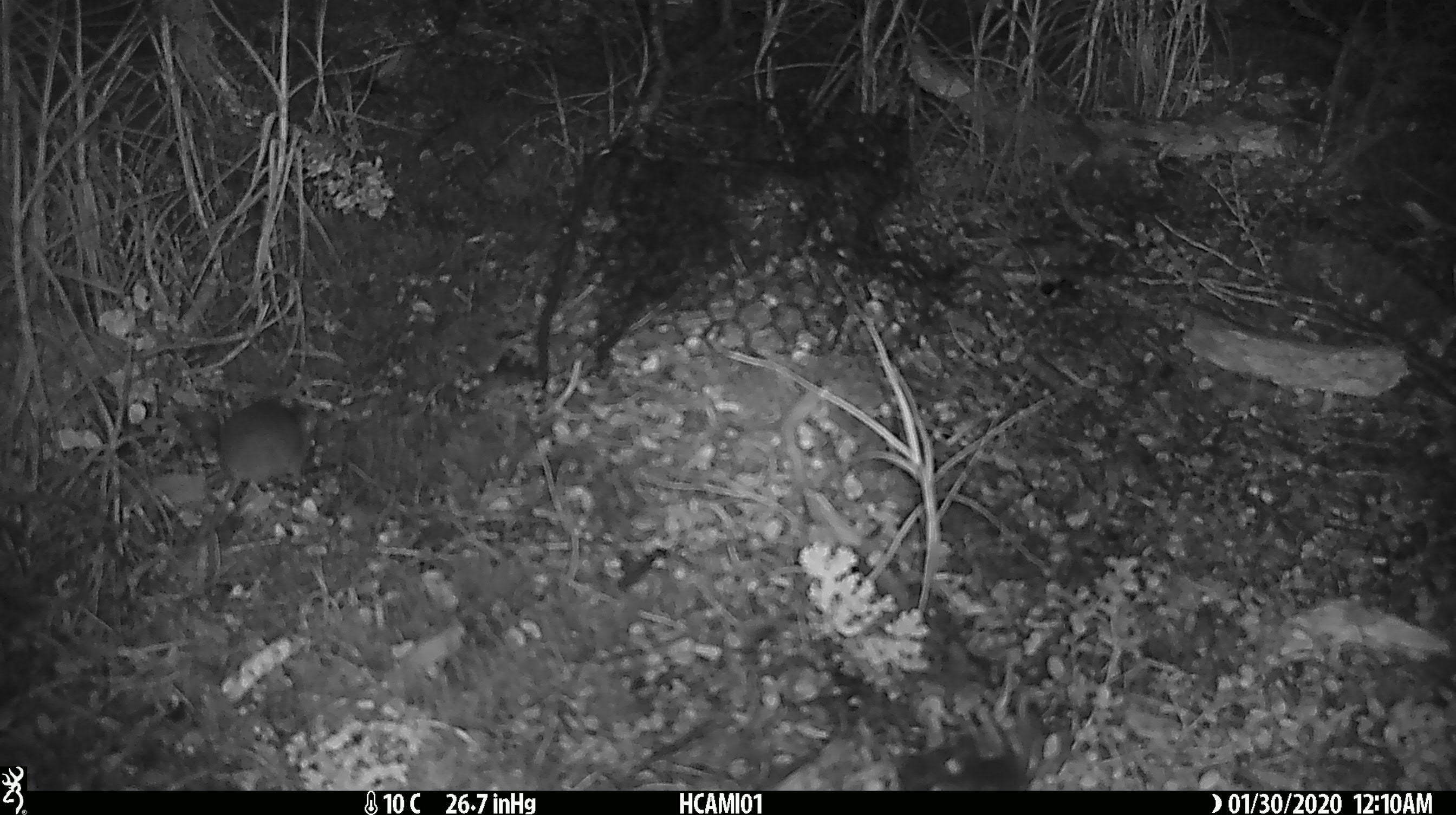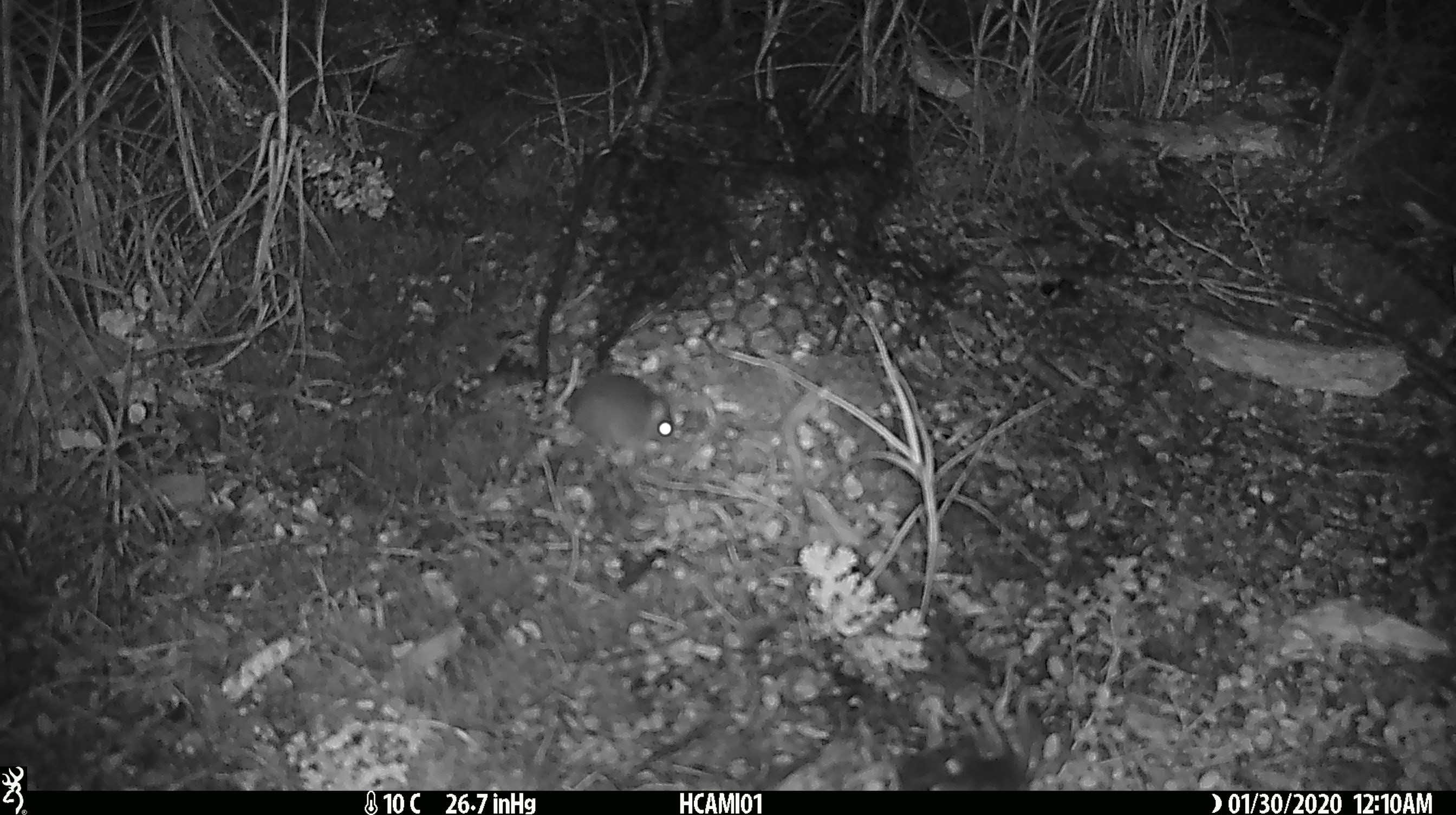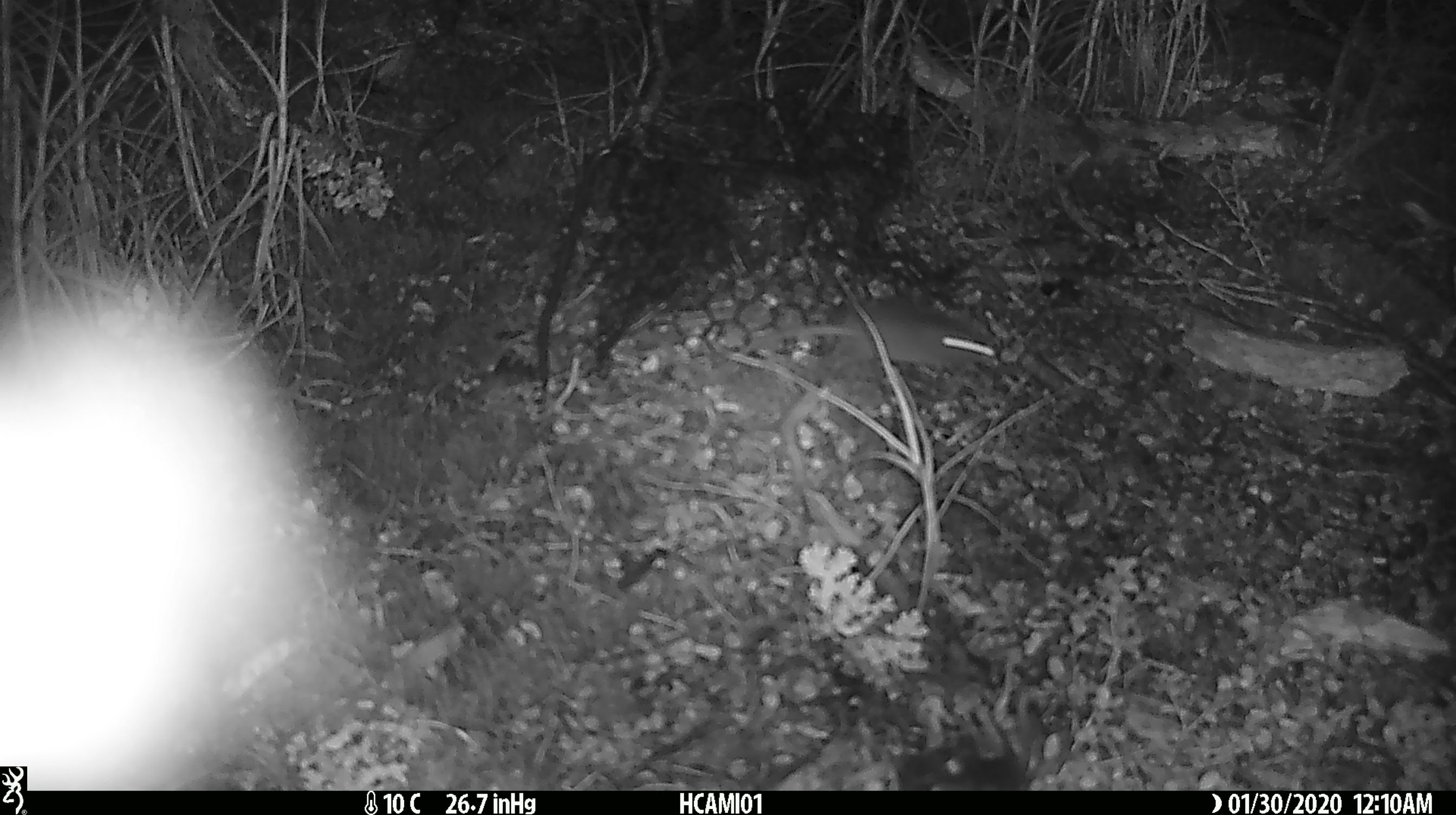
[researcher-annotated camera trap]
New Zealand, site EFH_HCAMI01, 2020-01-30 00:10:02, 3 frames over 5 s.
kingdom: Animalia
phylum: Chordata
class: Mammalia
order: Rodentia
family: Muridae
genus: Mus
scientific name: Mus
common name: mouse